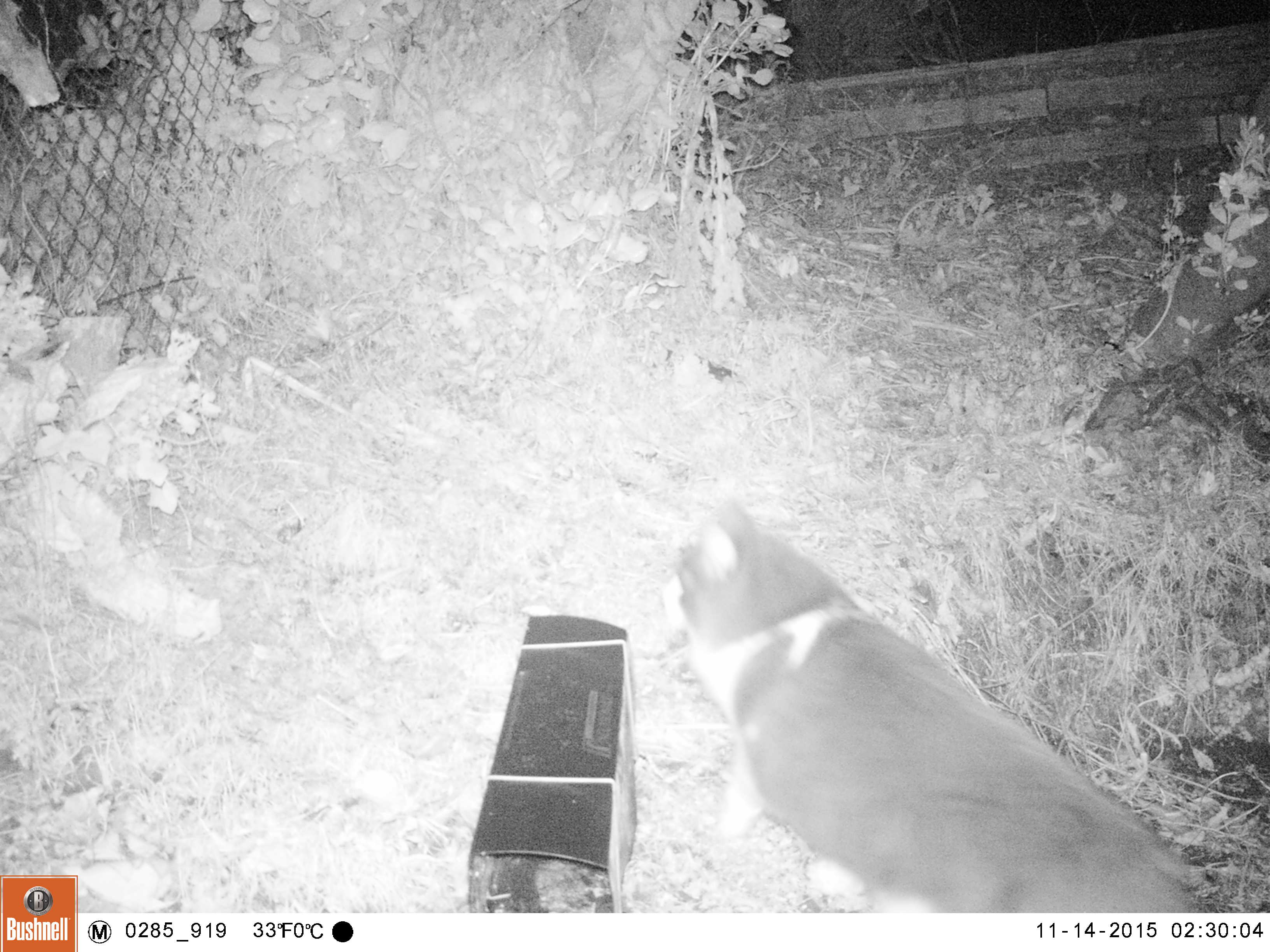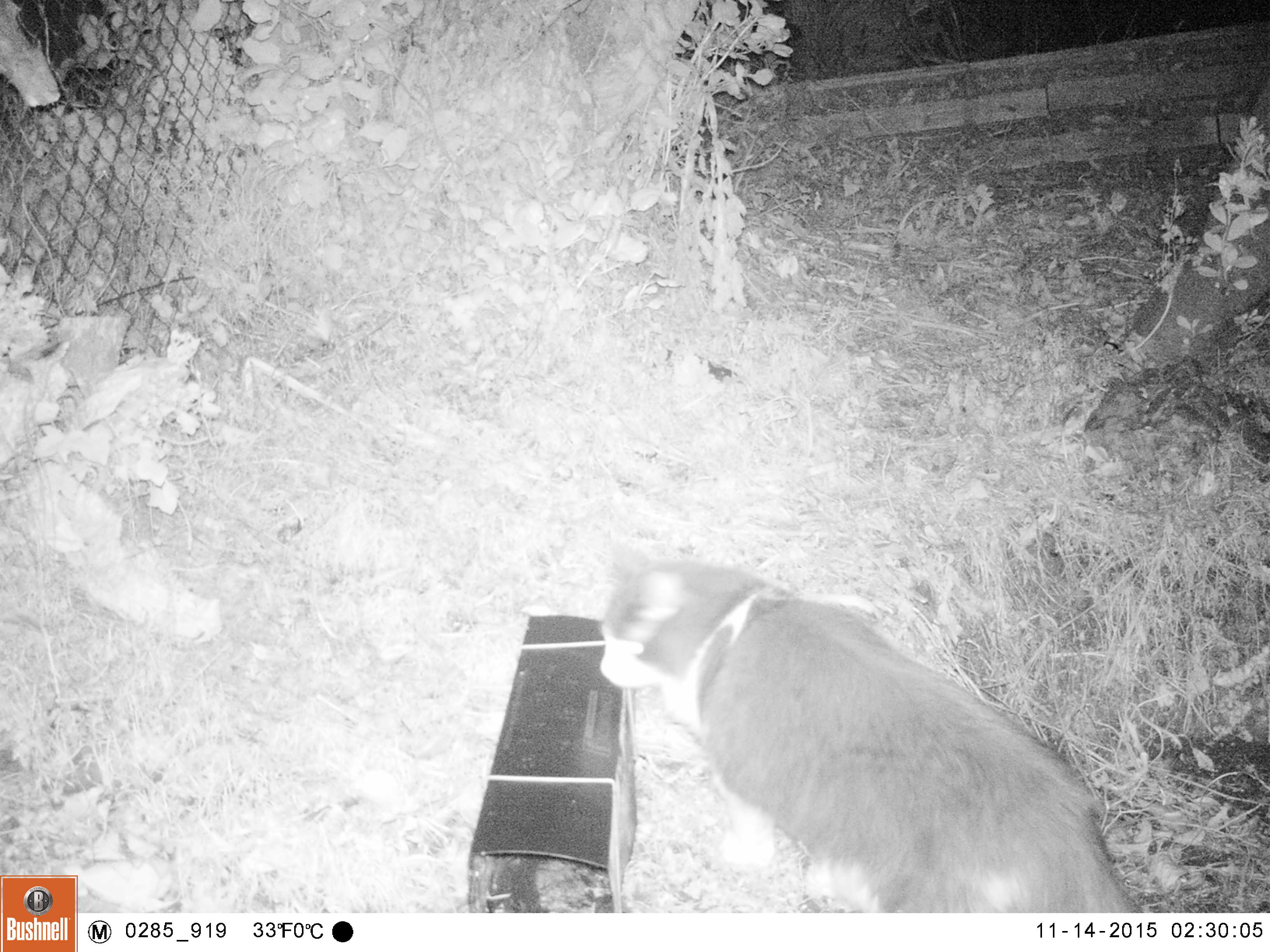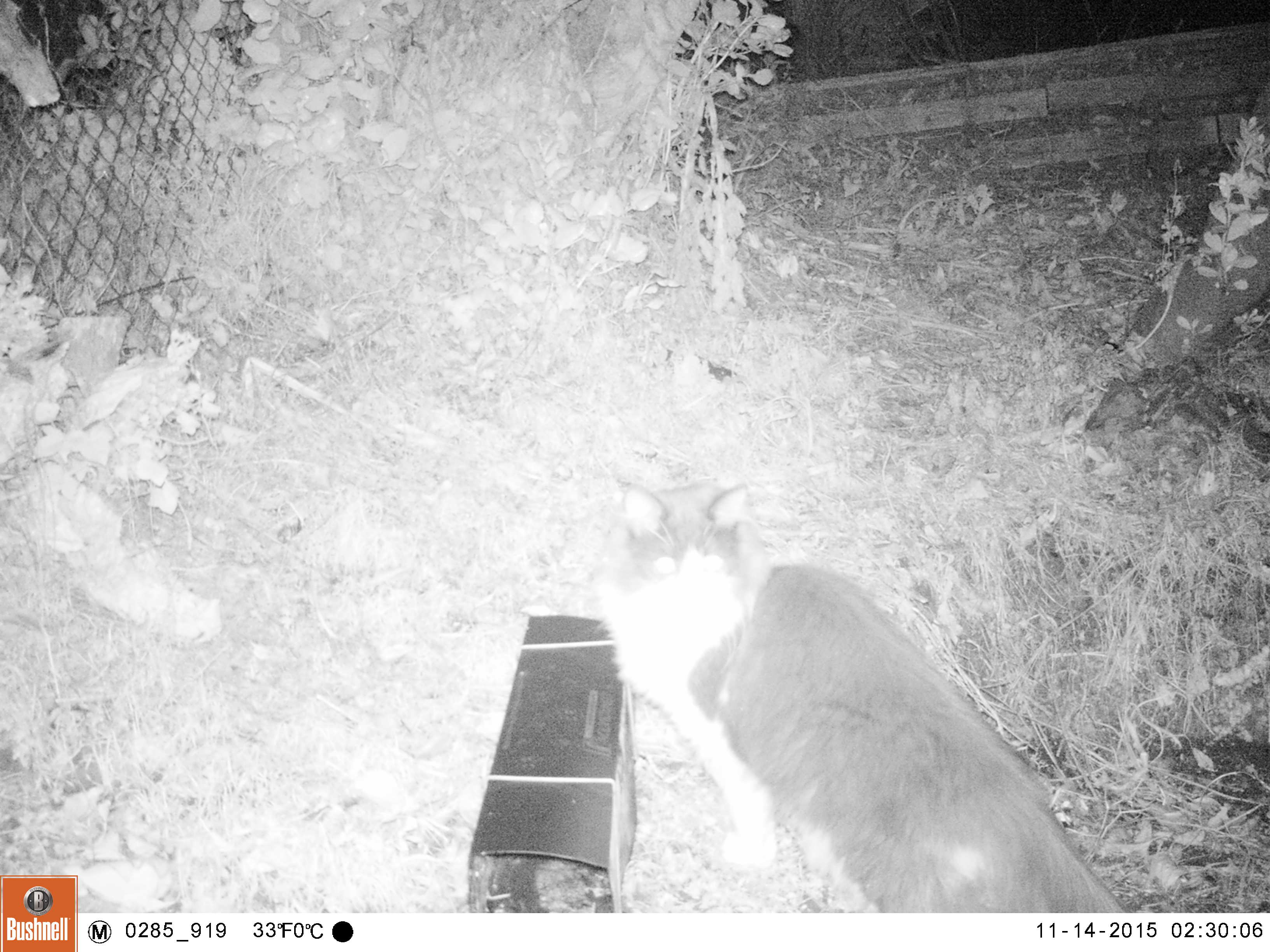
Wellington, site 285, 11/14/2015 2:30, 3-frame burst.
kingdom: Animalia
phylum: Chordata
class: Mammalia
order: Carnivora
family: Felidae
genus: Felis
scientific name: Felis catus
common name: cat